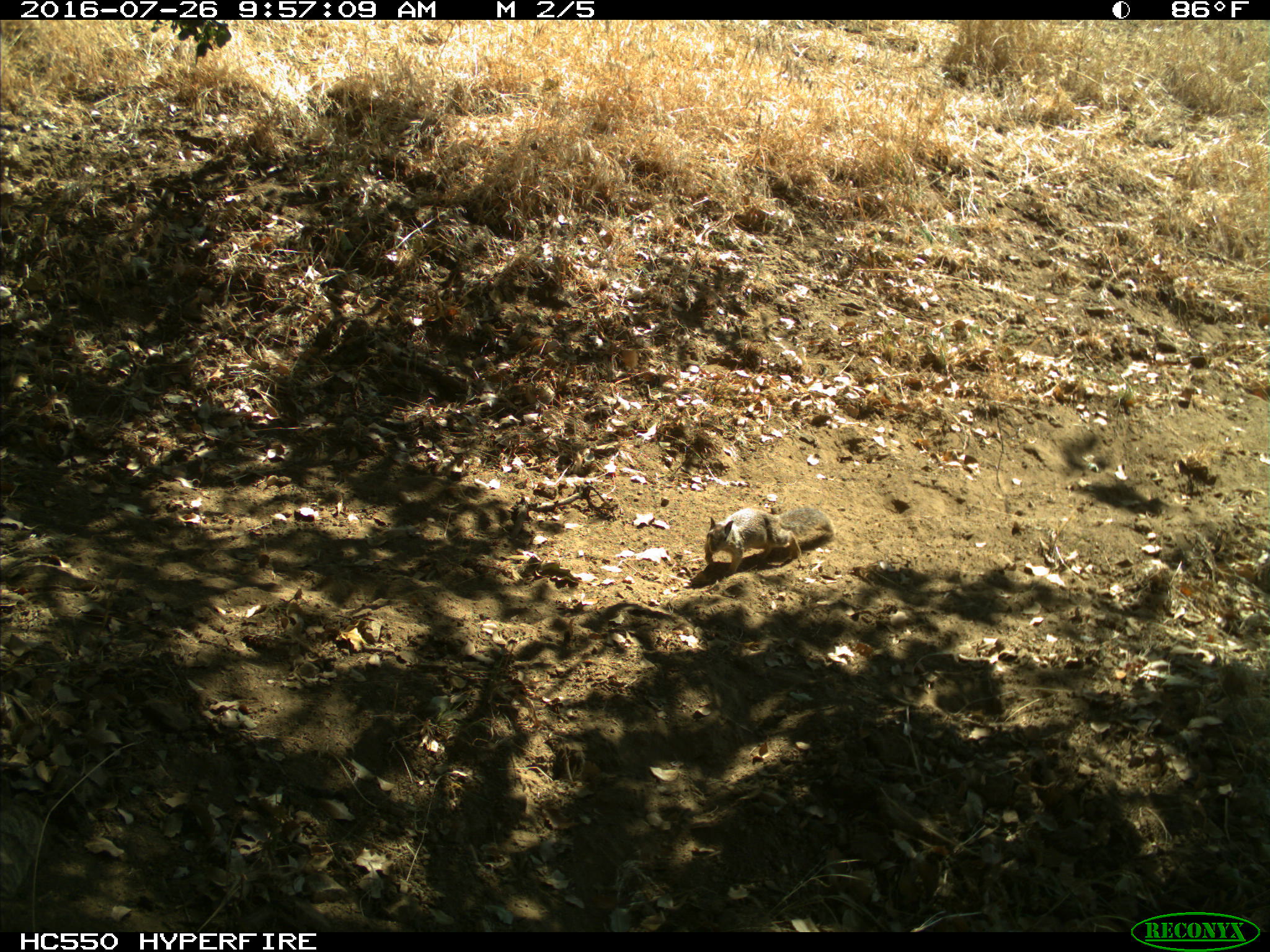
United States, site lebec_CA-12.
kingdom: Animalia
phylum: Chordata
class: Mammalia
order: Rodentia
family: Sciuridae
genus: Otospermophilus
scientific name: Otospermophilus beecheyi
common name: california ground squirrel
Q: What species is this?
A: Otospermophilus beecheyi (california ground squirrel).